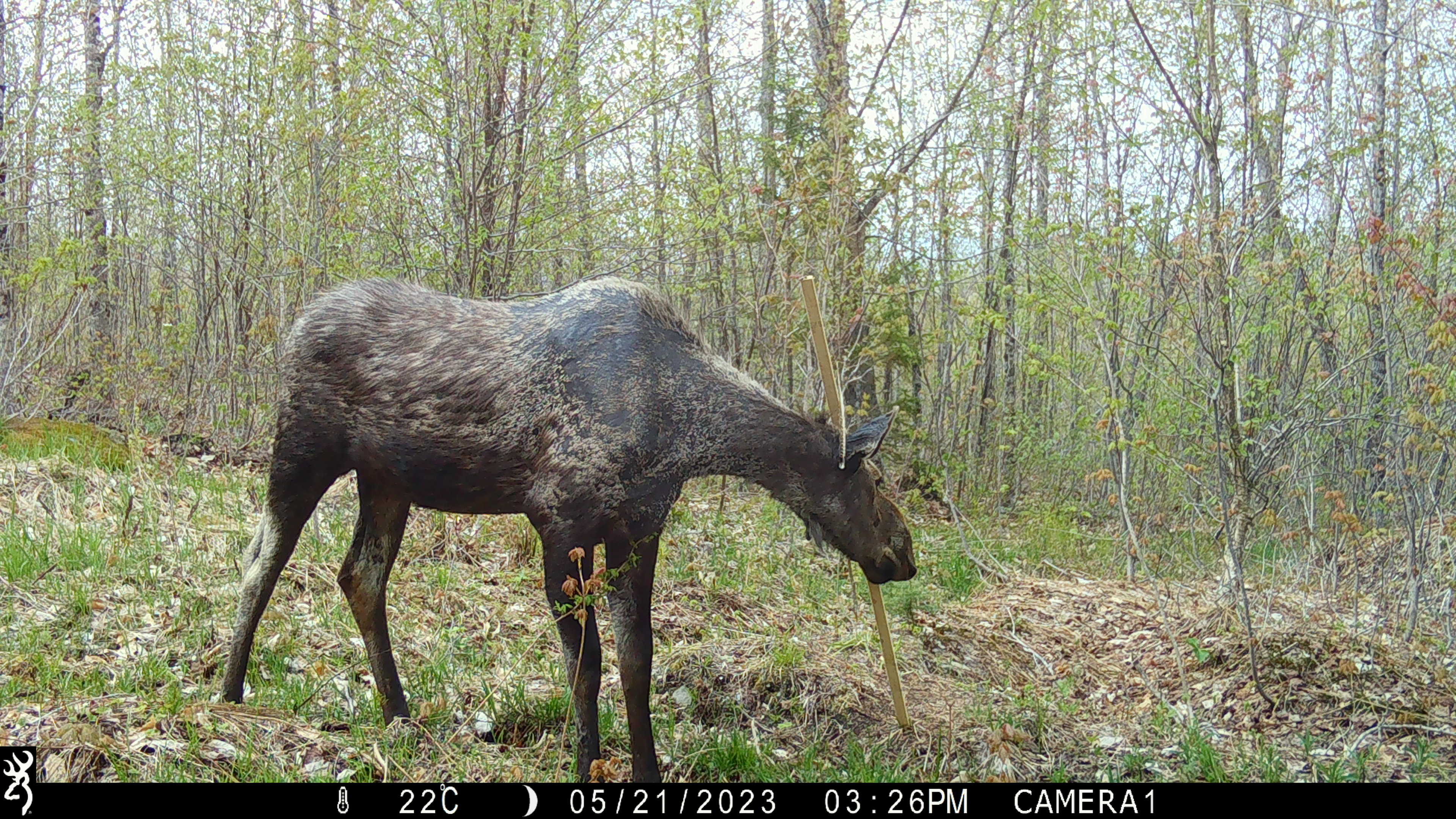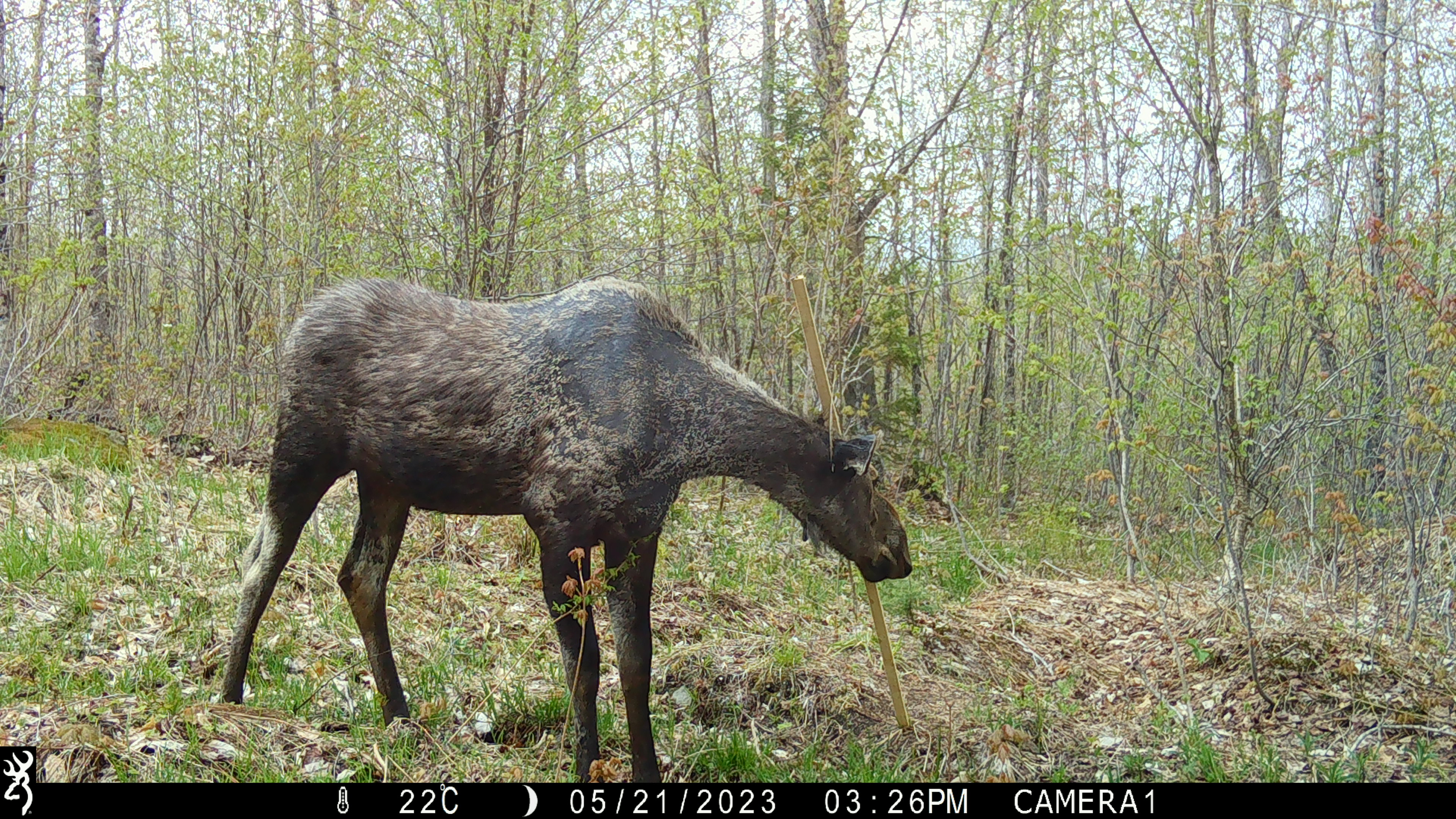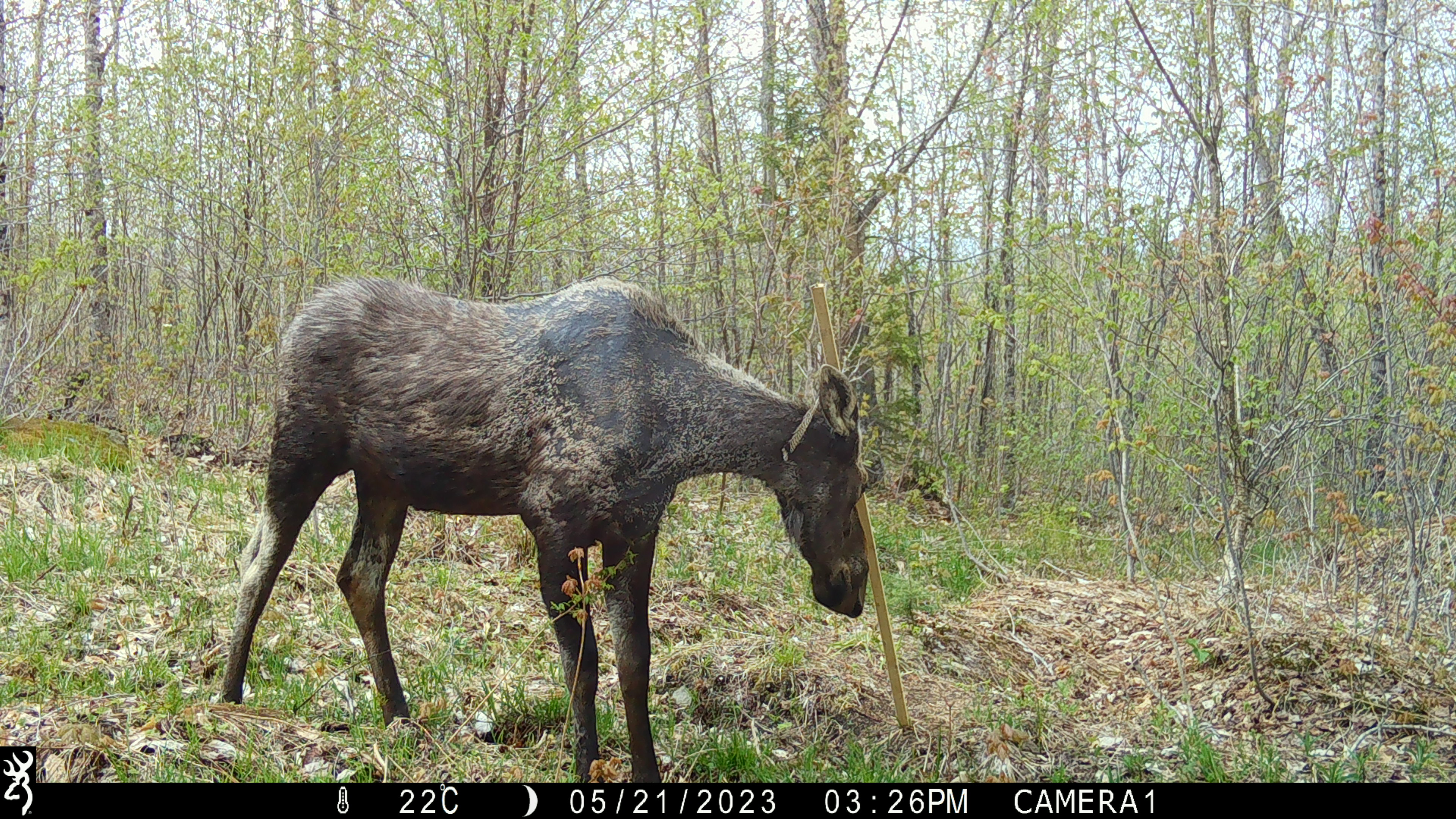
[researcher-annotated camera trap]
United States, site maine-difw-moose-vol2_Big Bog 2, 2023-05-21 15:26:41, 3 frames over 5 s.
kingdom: Animalia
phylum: Chordata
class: Mammalia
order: Artiodactyla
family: Cervidae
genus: Alces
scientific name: Alces alces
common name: moose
Moose (Alces alces).